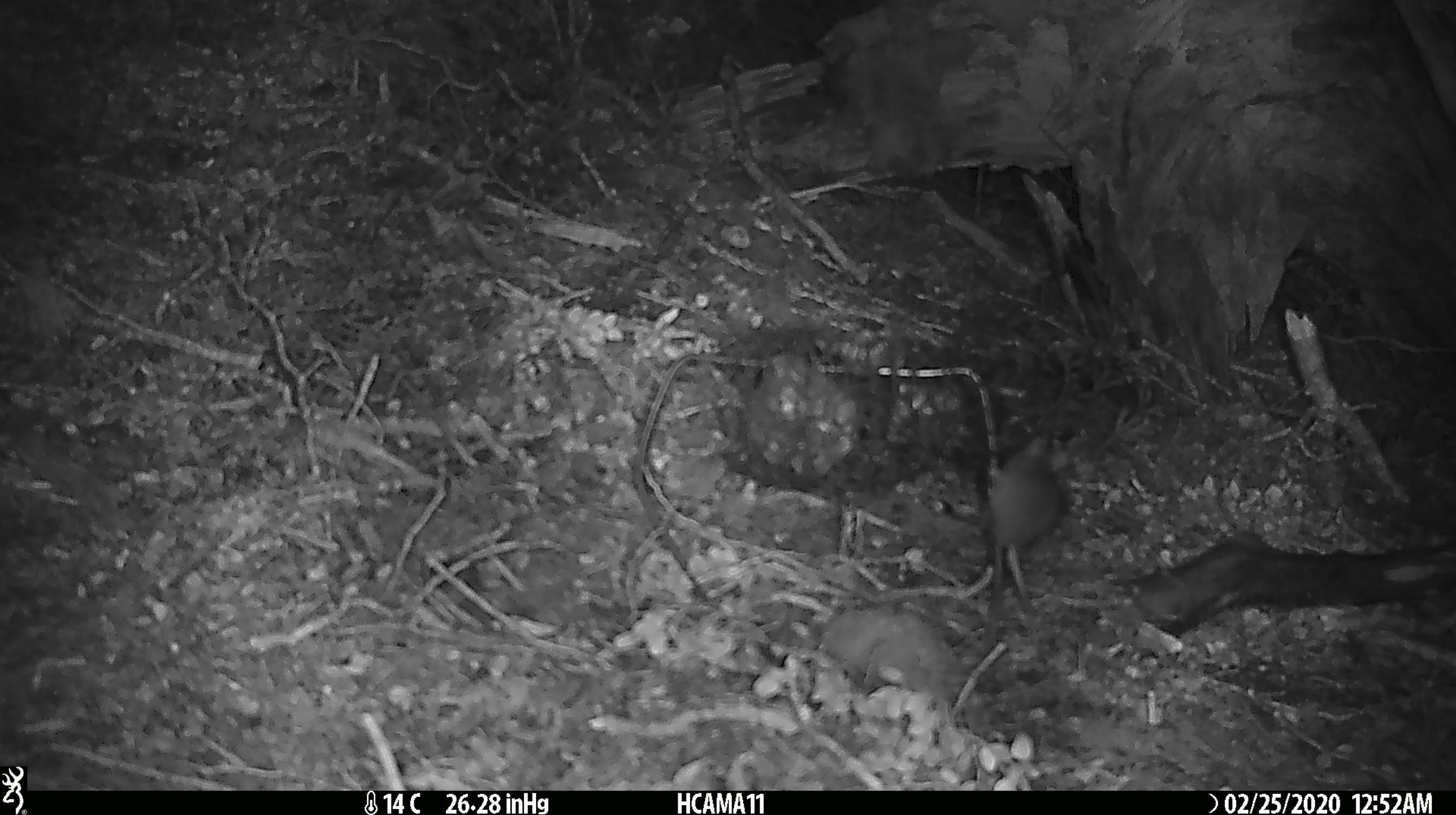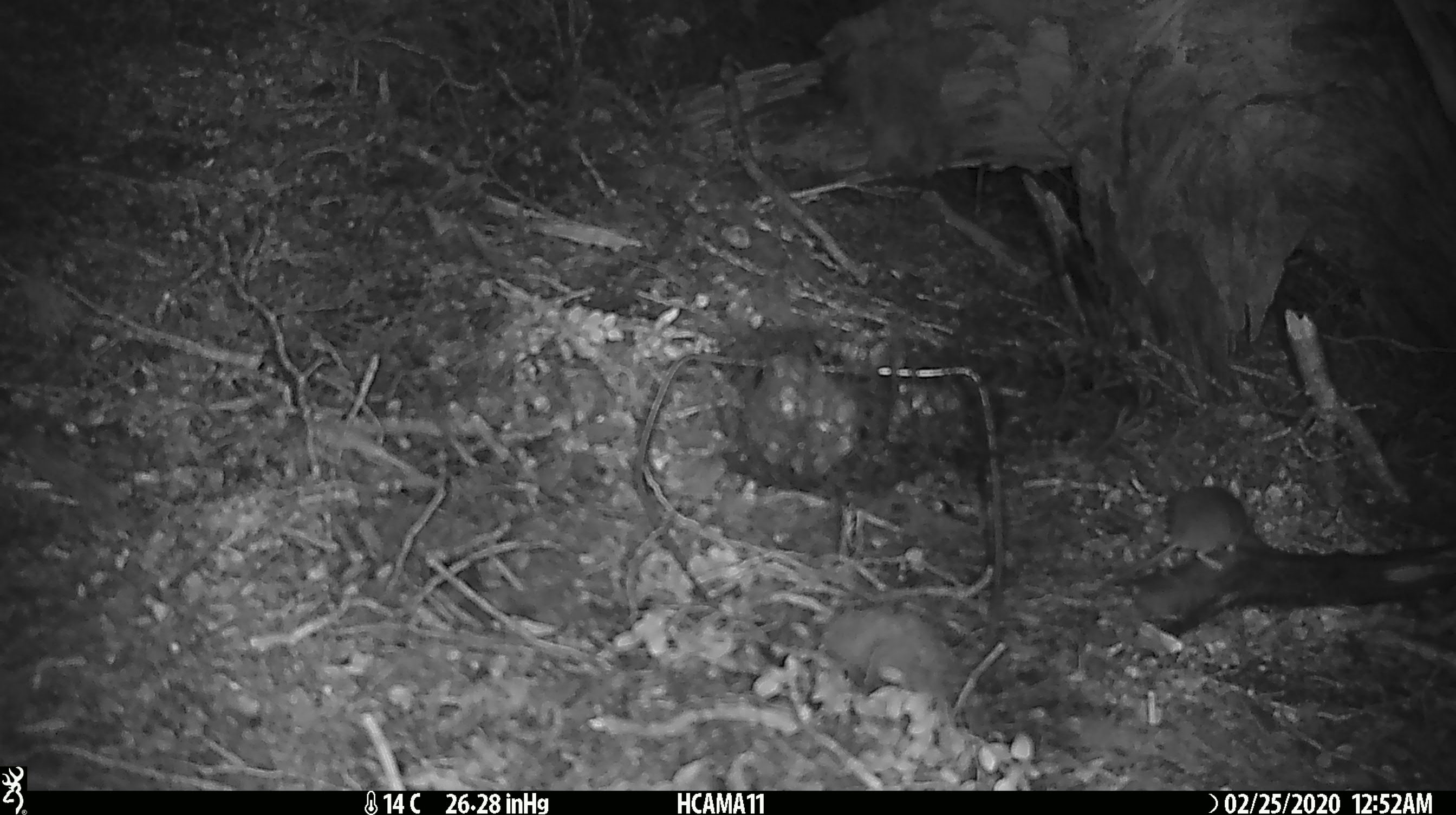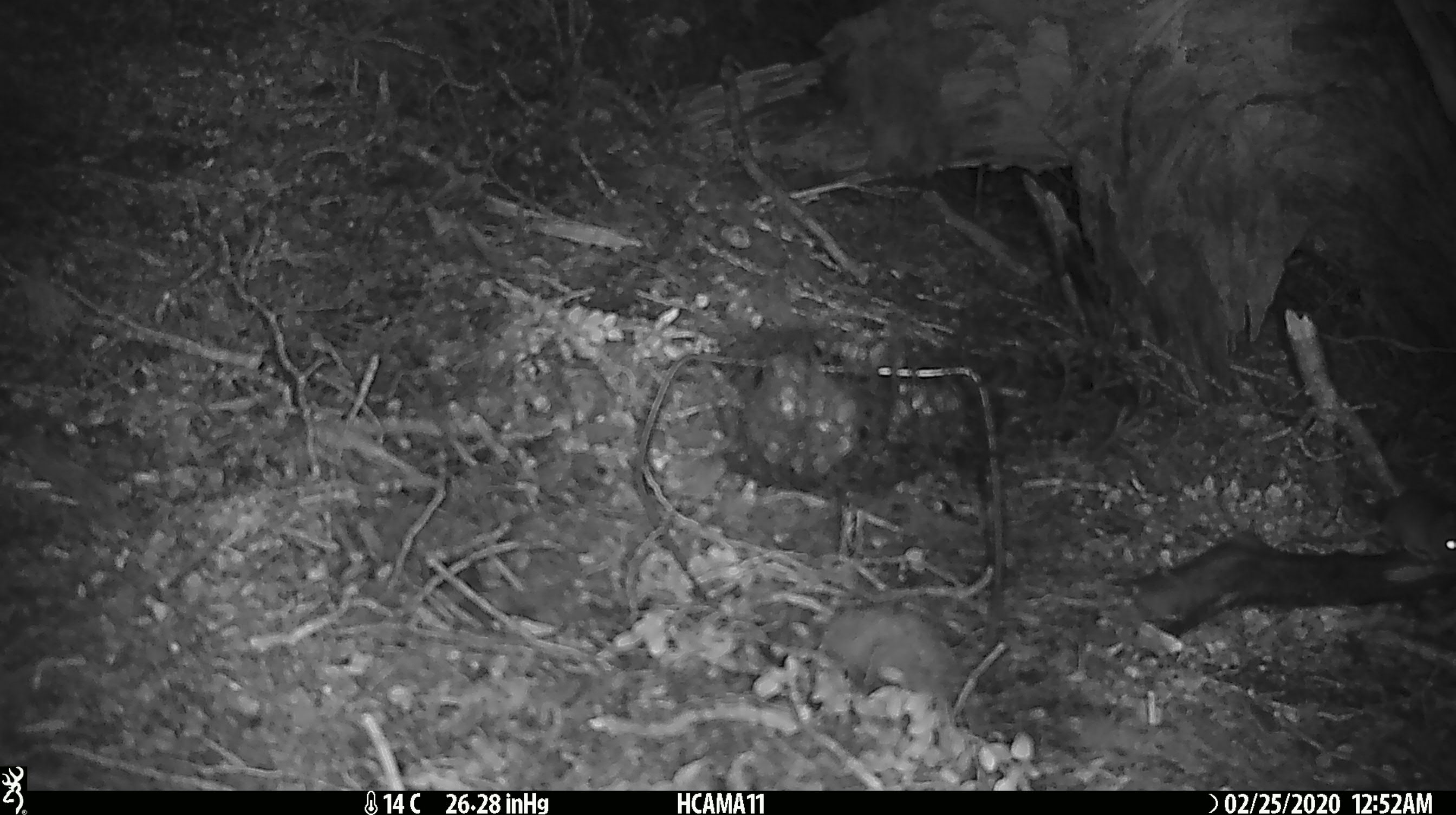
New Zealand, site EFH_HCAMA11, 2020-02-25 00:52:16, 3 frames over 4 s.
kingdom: Animalia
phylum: Chordata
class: Mammalia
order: Rodentia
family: Muridae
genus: Mus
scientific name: Mus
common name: mouse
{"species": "mouse (Mus)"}